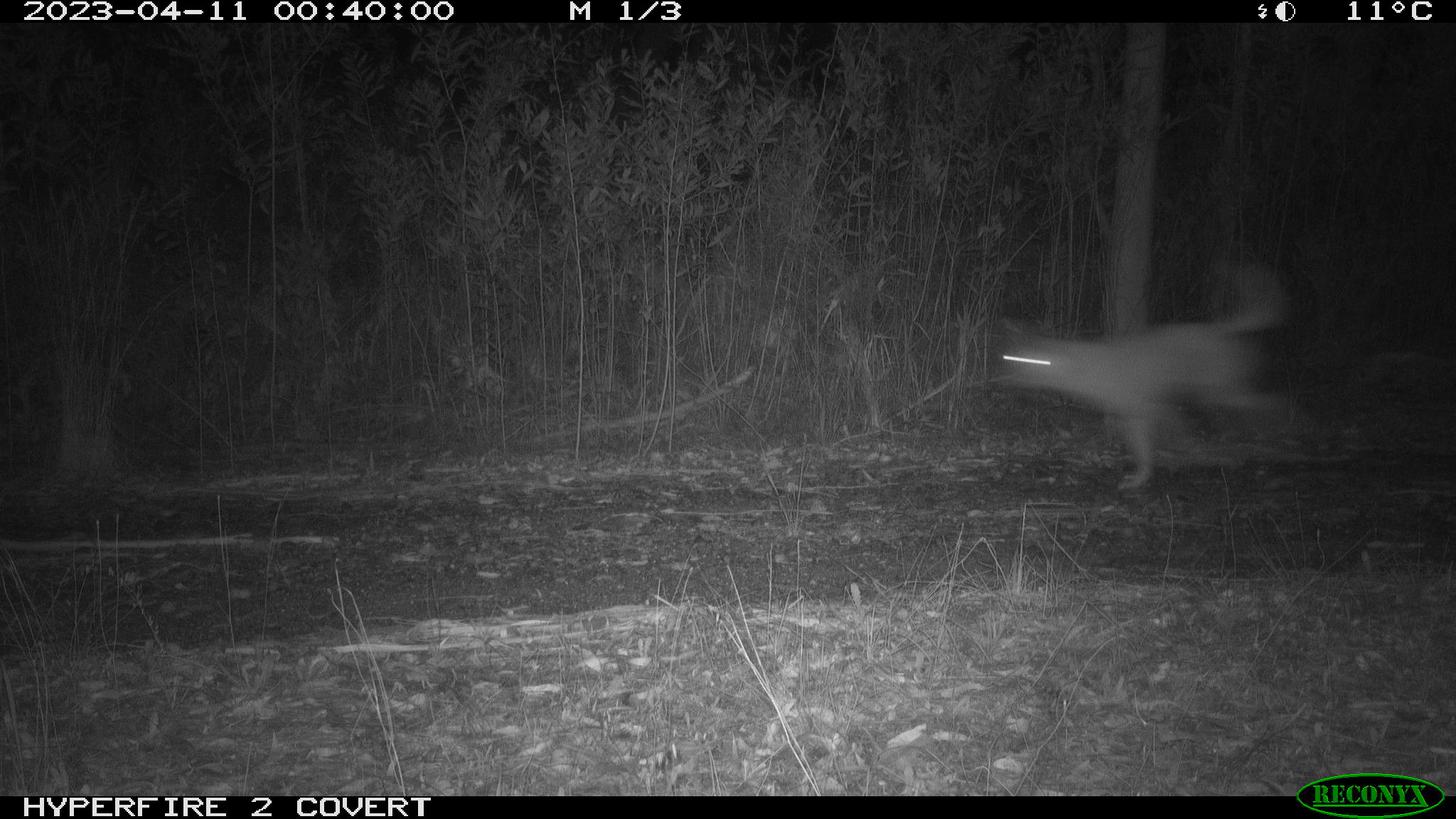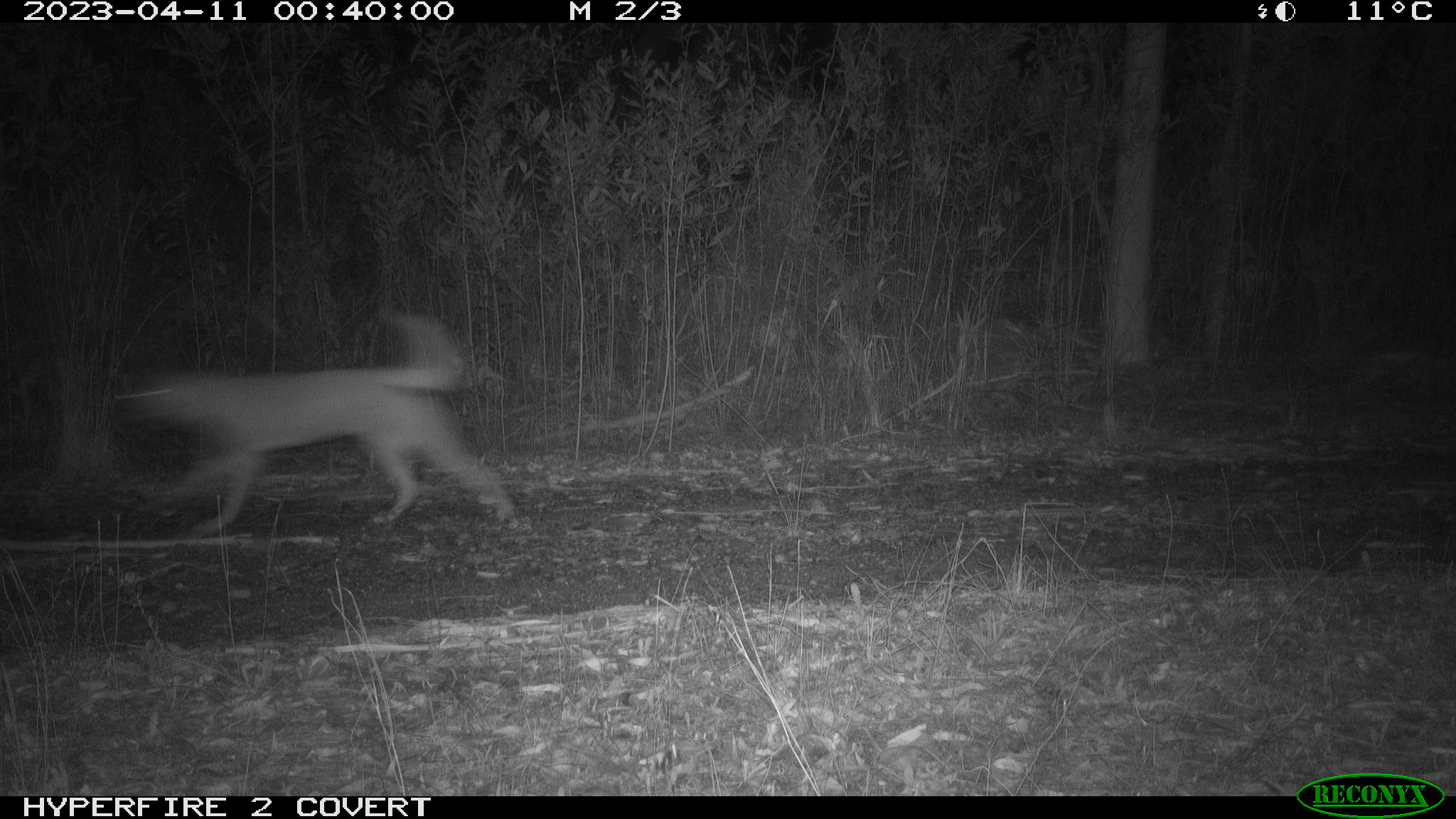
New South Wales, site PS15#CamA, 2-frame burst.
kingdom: Animalia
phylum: Chordata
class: Mammalia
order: Carnivora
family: Canidae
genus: Canis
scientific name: Canis familiaris dingo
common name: dingo